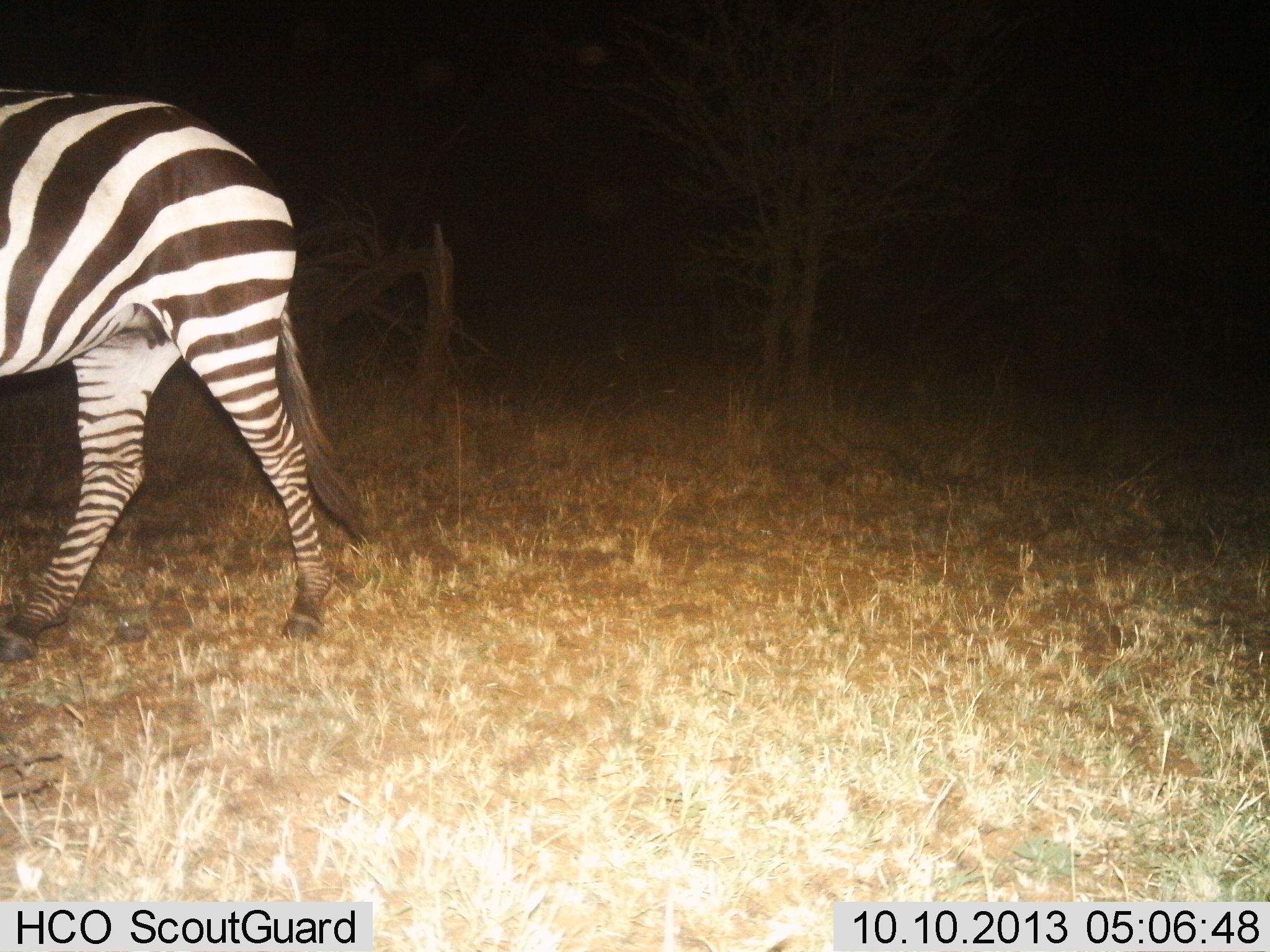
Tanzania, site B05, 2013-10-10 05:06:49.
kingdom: Animalia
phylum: Chordata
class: Mammalia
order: Perissodactyla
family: Equidae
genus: Equus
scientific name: Equus quagga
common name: plains zebra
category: zebra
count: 1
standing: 14%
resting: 0%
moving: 86%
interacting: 0%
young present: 0%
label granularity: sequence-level